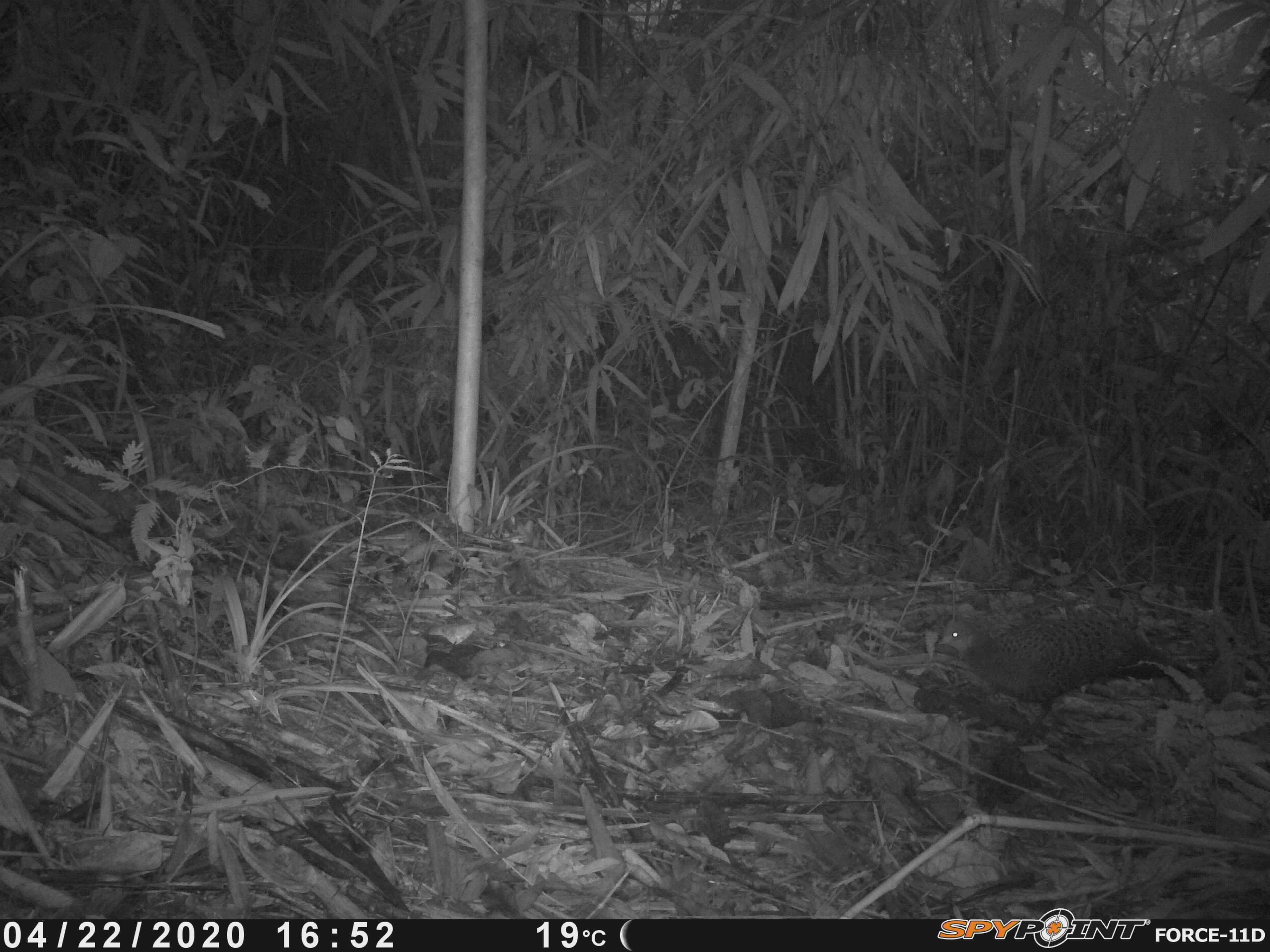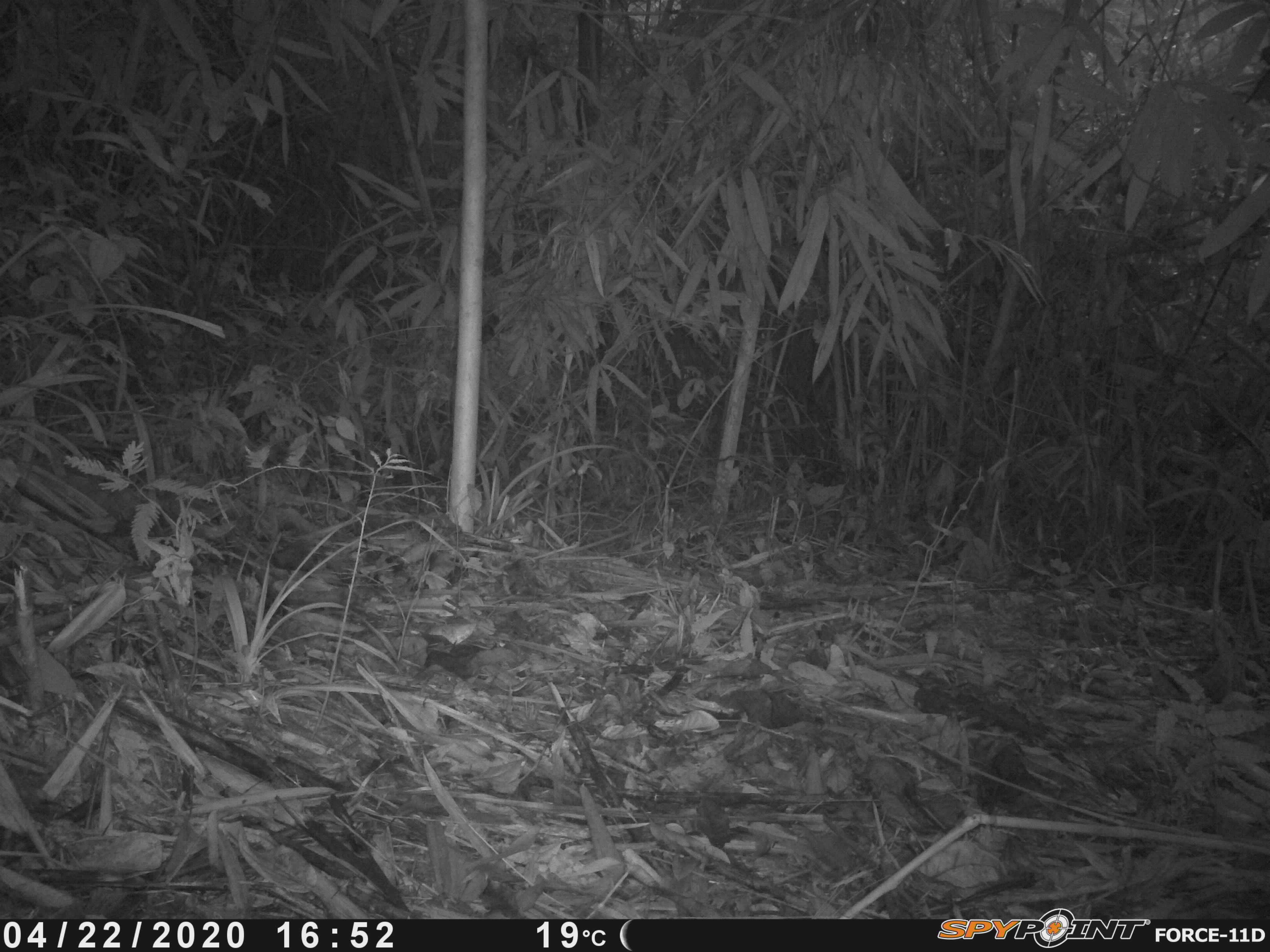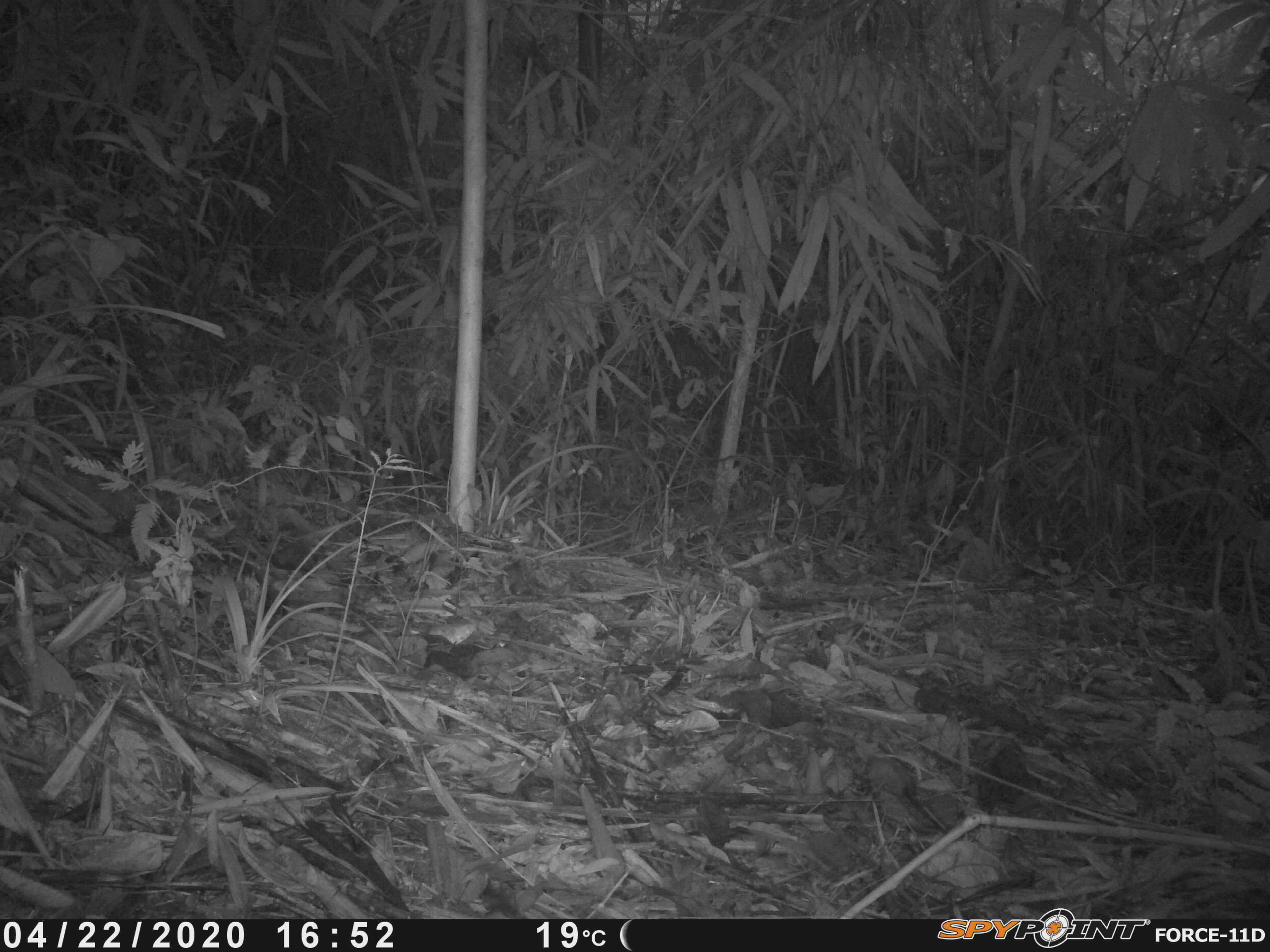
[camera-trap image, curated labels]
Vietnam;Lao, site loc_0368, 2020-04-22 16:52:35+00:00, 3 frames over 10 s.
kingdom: Animalia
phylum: Chordata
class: Aves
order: Galliformes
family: Phasianidae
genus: Polyplectron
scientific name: Polyplectron bicalcaratum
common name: gray peacock-pheasant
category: grey peacock pheasant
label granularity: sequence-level